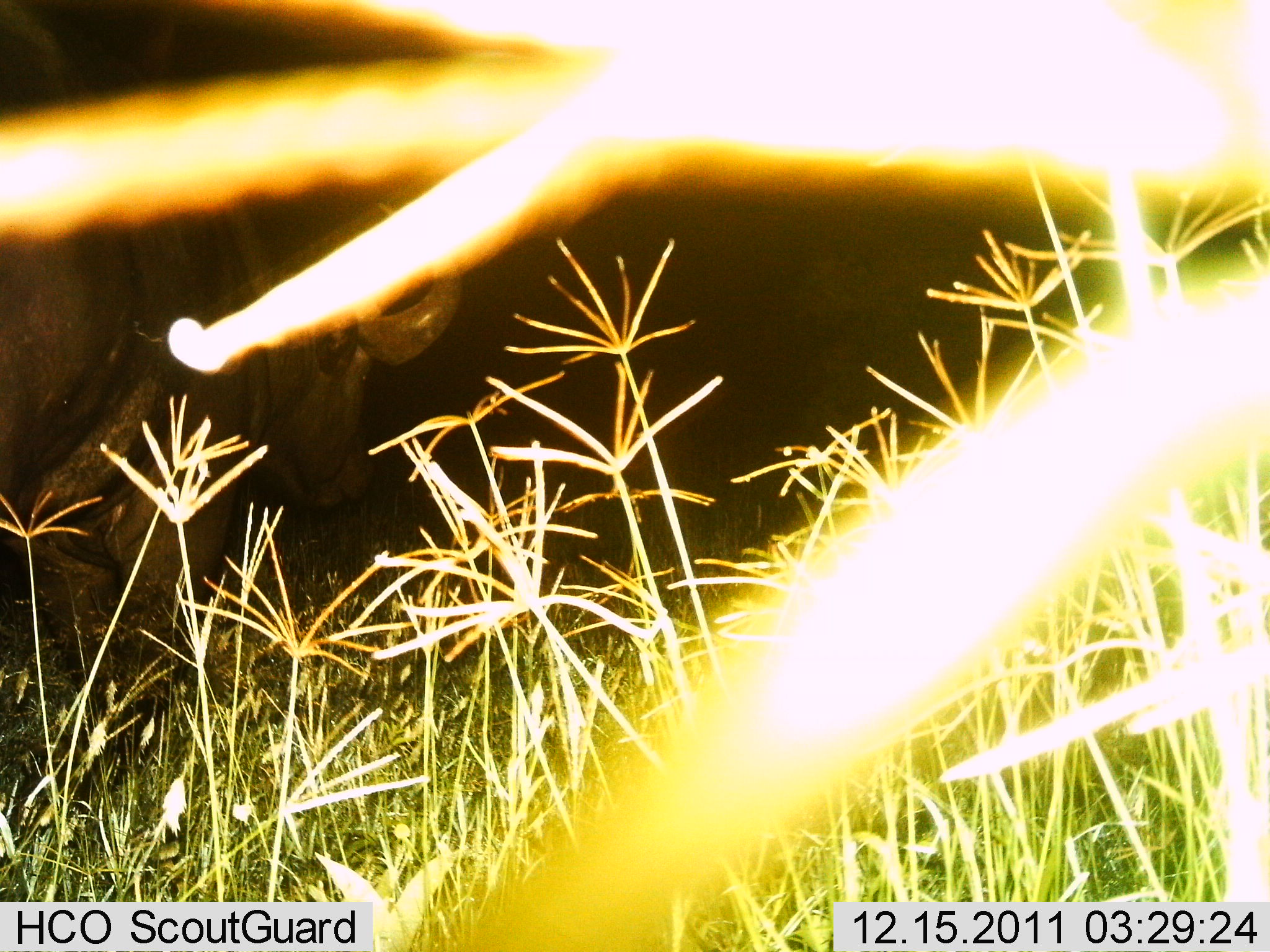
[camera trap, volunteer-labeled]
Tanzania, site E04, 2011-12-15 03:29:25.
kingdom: Animalia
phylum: Chordata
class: Mammalia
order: Artiodactyla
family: Bovidae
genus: Syncerus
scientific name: Syncerus caffer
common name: cape buffalo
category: buffalo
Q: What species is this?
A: Buffalo (cape buffalo) (Syncerus caffer).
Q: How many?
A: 1.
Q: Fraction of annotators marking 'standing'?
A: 82%.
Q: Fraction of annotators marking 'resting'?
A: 0%.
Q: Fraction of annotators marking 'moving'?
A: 18%.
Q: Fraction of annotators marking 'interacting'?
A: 0%.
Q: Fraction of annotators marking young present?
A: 0%.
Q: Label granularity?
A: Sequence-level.